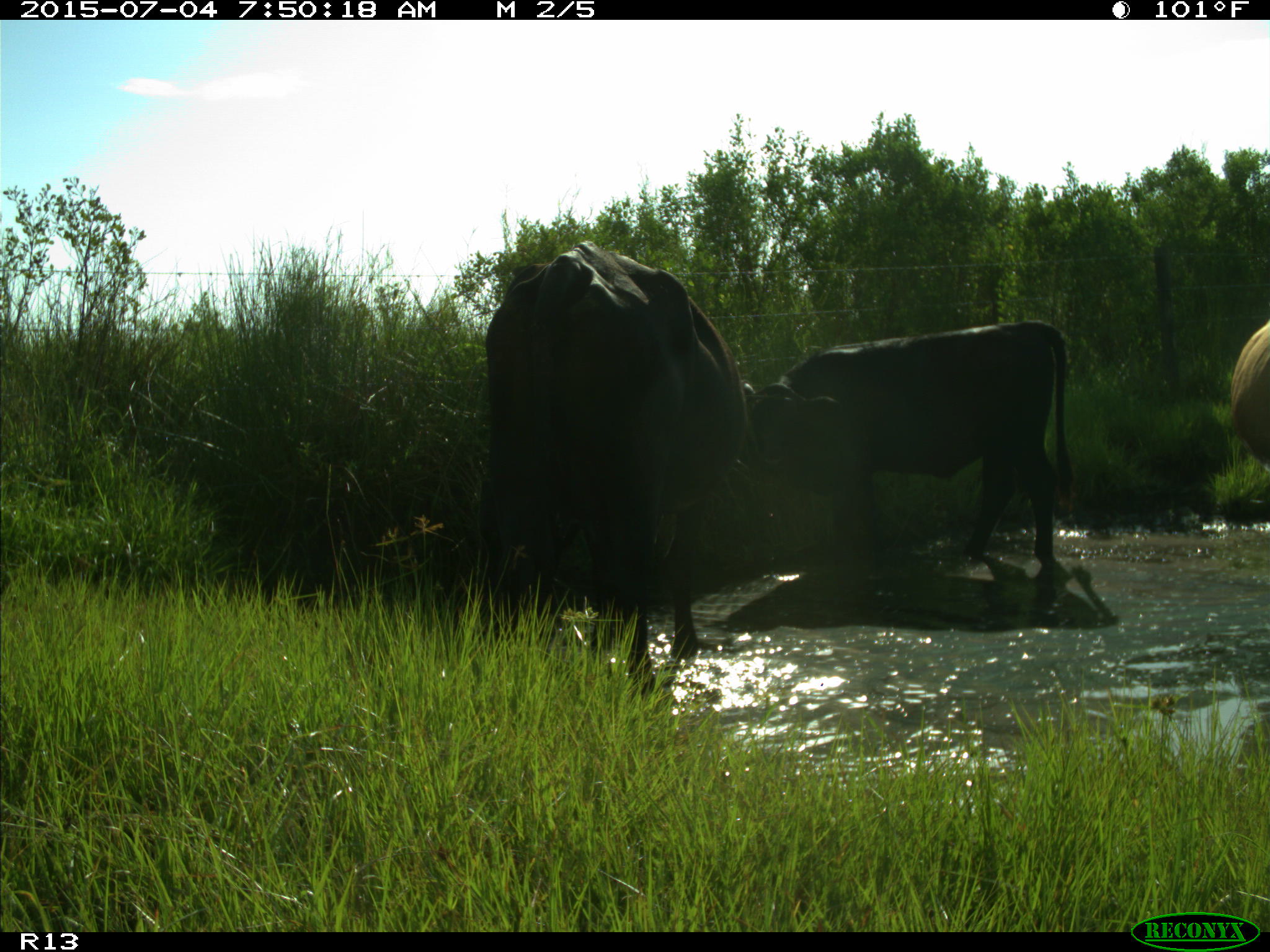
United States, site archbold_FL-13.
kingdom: Animalia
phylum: Chordata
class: Mammalia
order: Artiodactyla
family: Bovidae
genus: Bos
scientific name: Bos taurus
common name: domestic cow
Bos taurus (domestic cow).